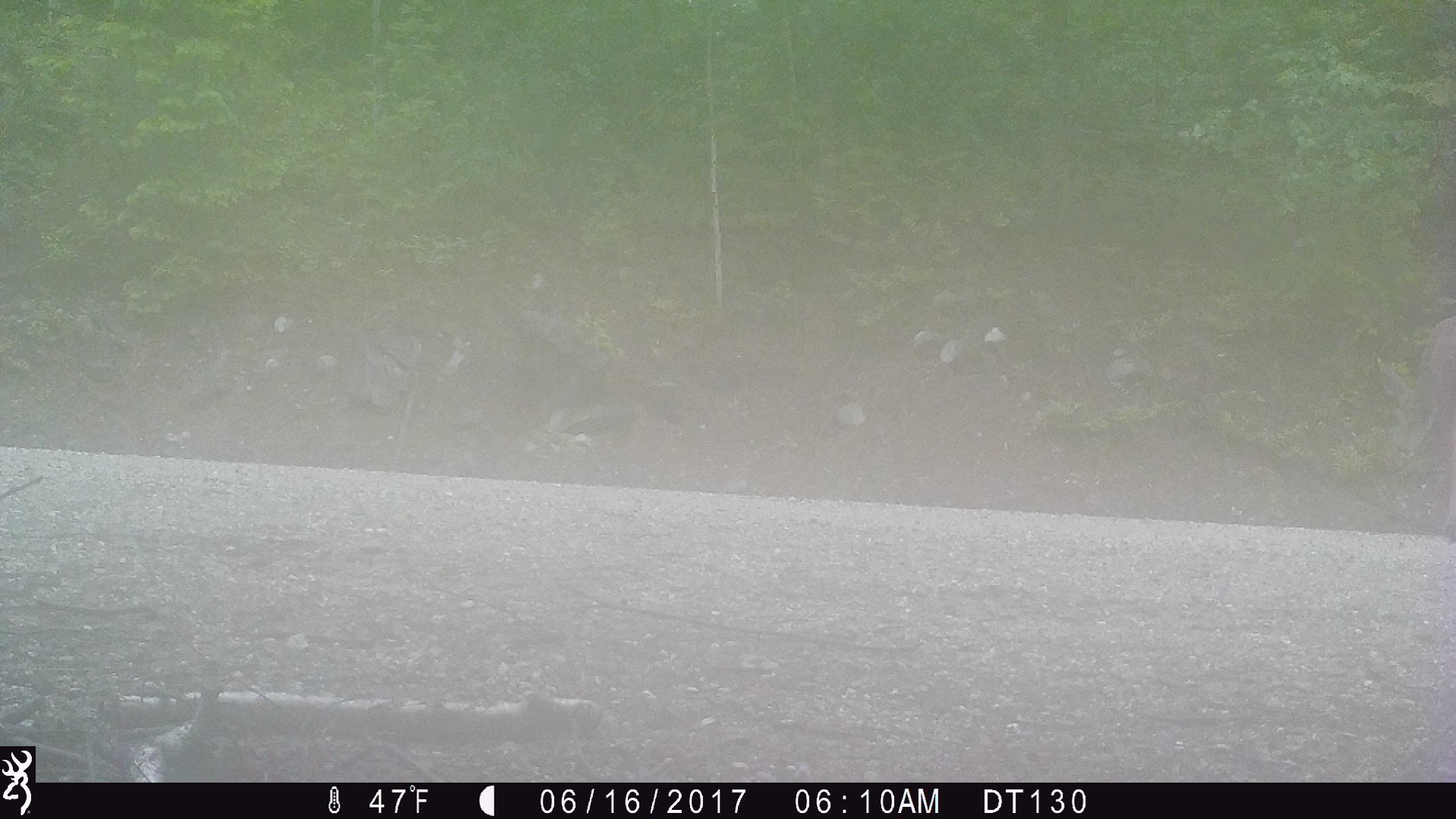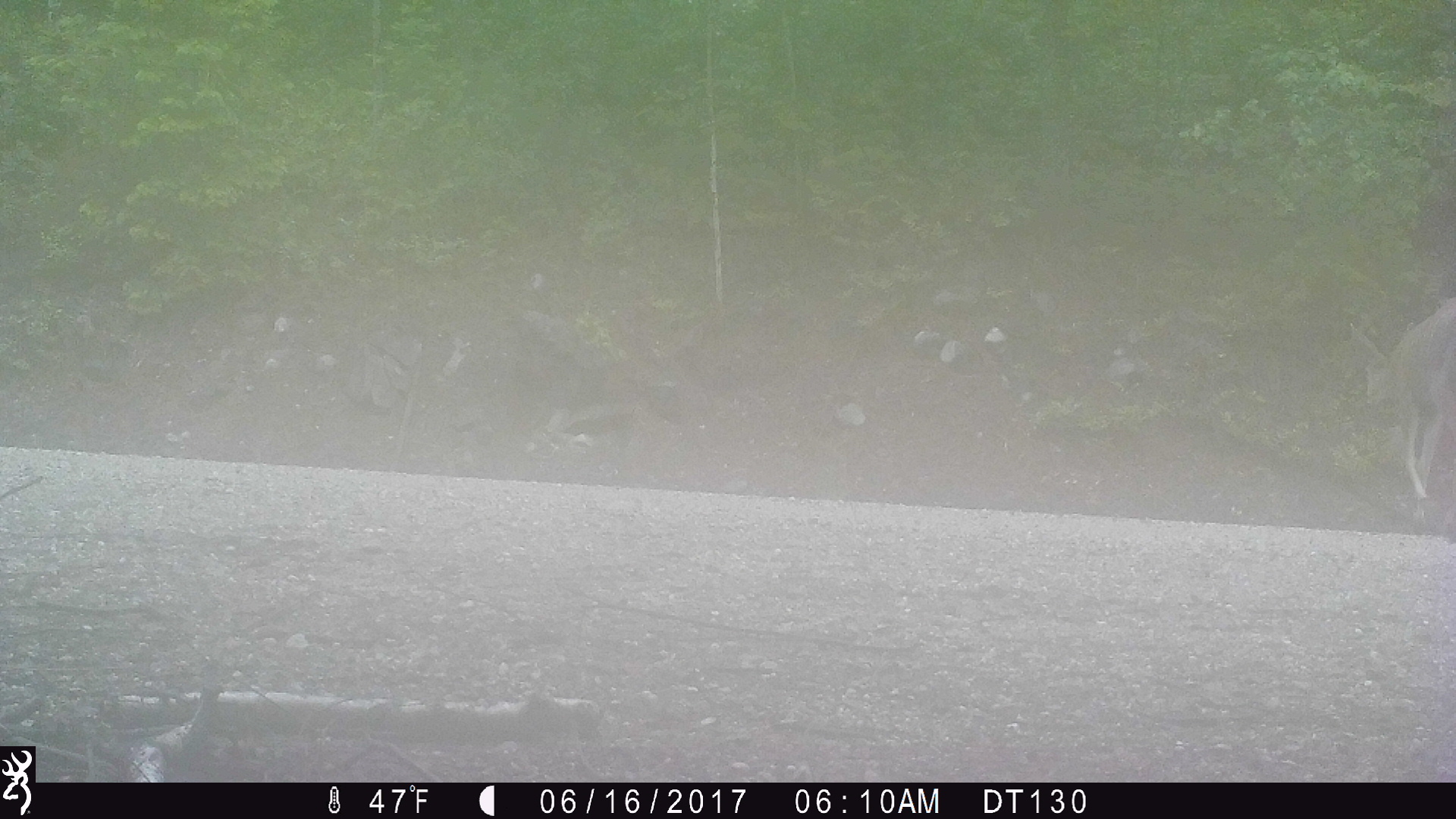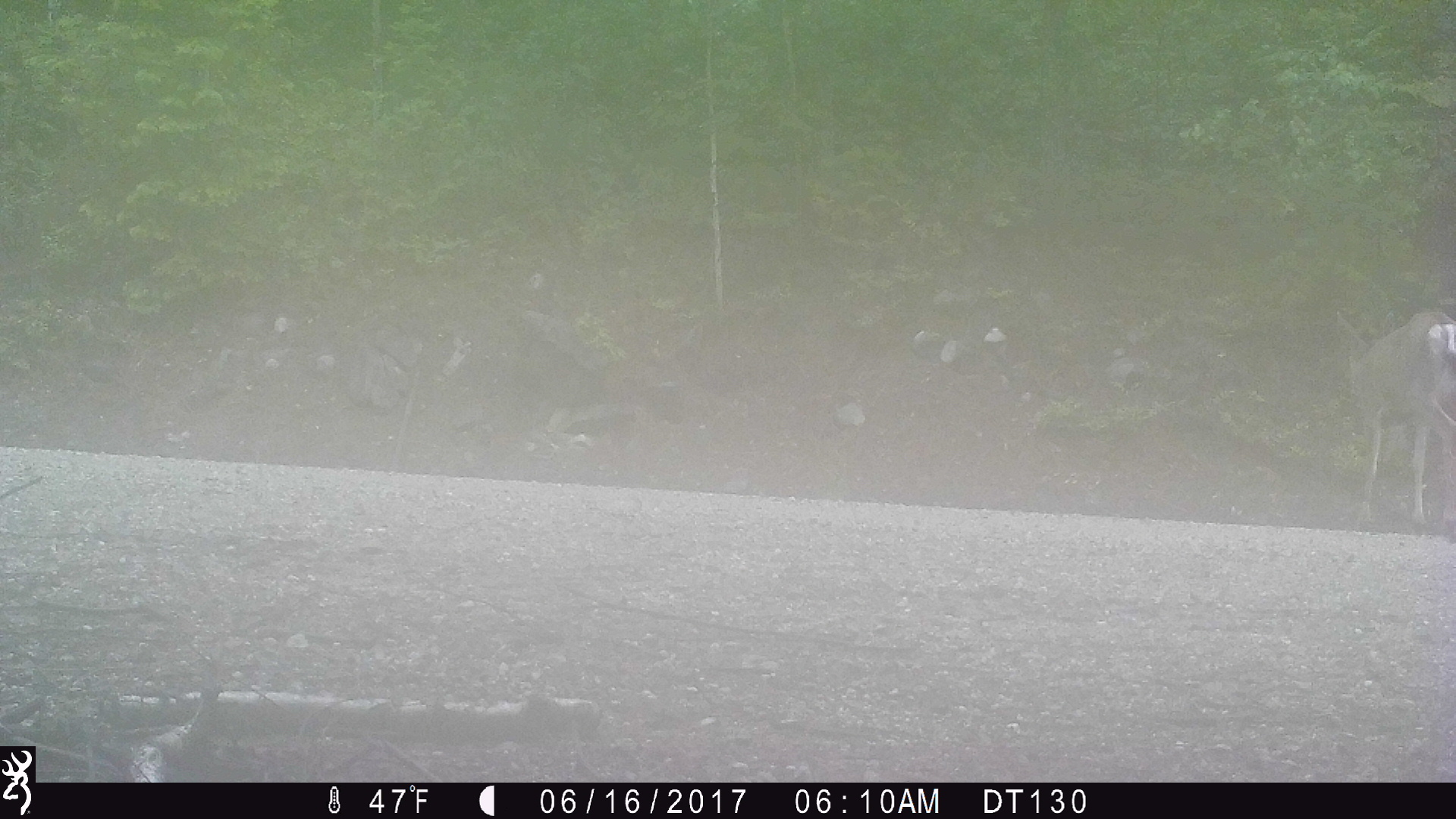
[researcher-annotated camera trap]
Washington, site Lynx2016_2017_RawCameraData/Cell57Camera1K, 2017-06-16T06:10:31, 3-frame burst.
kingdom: Animalia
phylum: Chordata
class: Mammalia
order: Artiodactyla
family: Cervidae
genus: Odocoileus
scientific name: Odocoileus hemionus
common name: mule deer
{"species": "Odocoileus hemionus (mule deer)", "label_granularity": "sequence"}